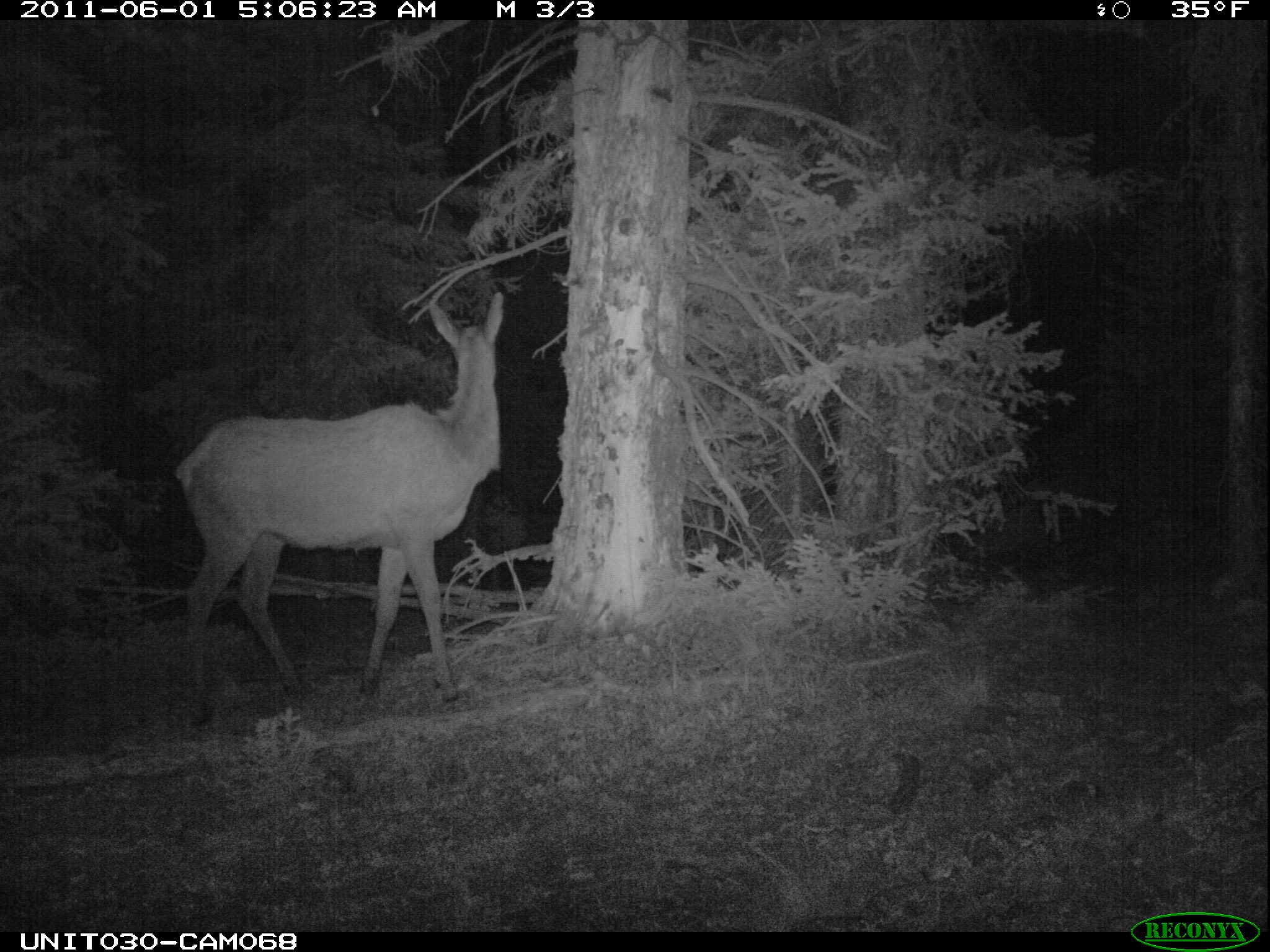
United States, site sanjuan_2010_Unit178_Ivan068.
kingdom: Animalia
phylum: Chordata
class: Mammalia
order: Artiodactyla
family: Cervidae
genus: Cervus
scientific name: Cervus elaphus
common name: red deer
Cervus elaphus (red deer).